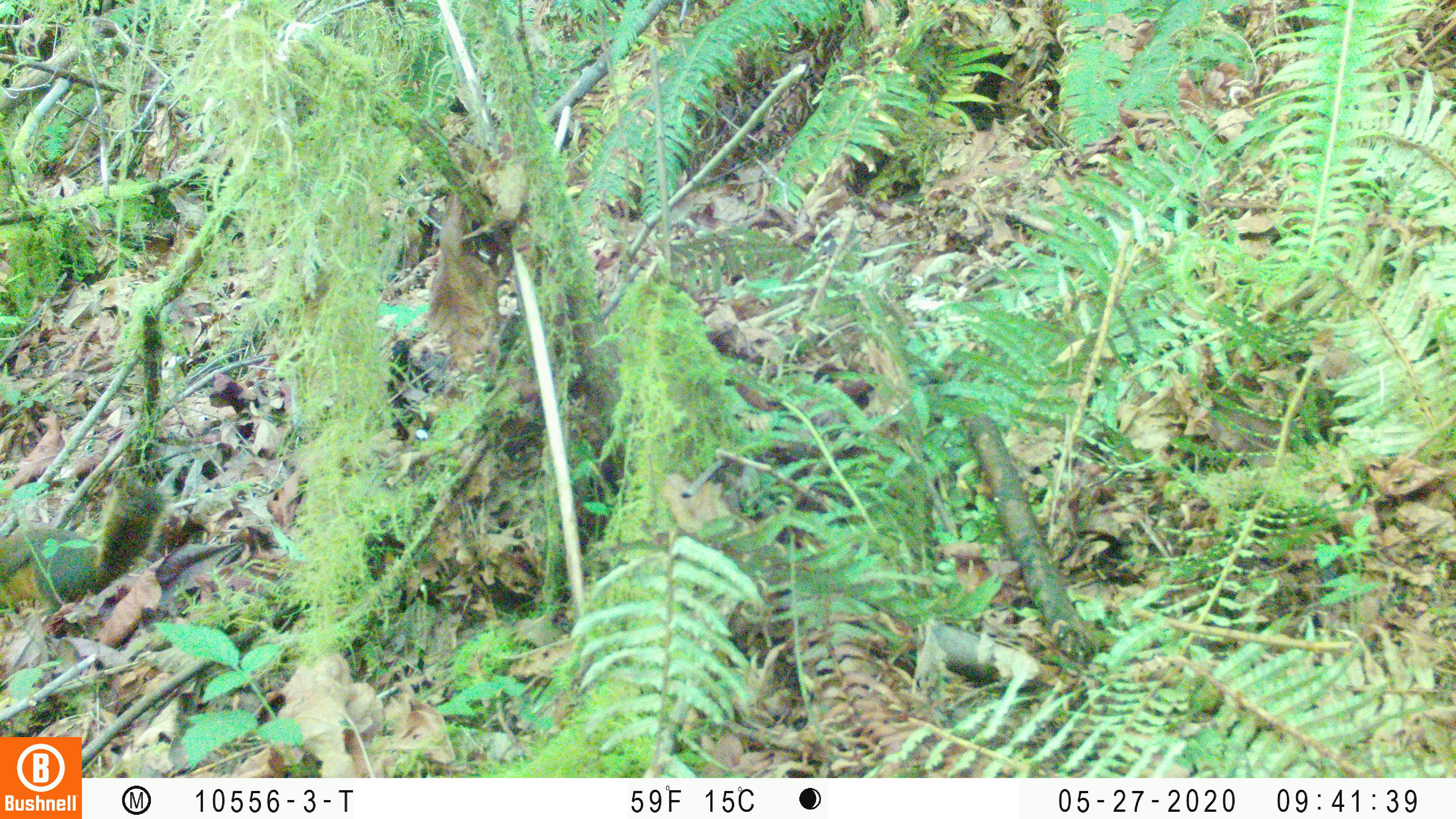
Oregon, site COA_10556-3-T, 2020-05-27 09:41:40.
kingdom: Animalia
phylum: Chordata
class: Mammalia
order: Rodentia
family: Sciuridae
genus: Tamiasciurus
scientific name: Tamiasciurus douglasii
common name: douglas squirrel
Douglas squirrel (Tamiasciurus douglasii).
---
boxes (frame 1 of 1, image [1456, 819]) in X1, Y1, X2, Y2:
douglas squirrel: 0, 485, 164, 615